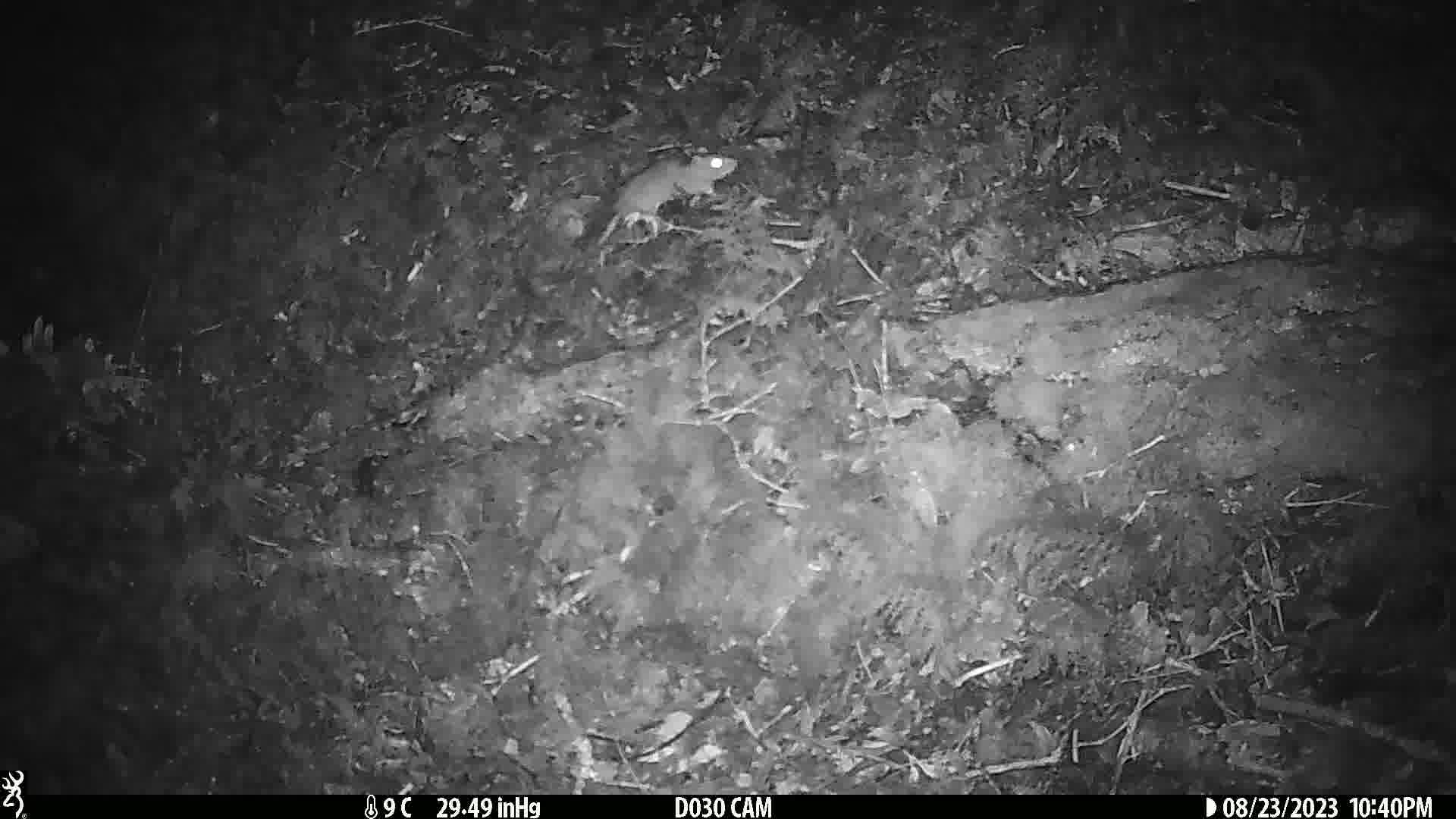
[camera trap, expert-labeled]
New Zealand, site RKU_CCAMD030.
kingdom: Animalia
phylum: Chordata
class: Mammalia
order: Rodentia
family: Muridae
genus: Rattus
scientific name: Rattus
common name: rat